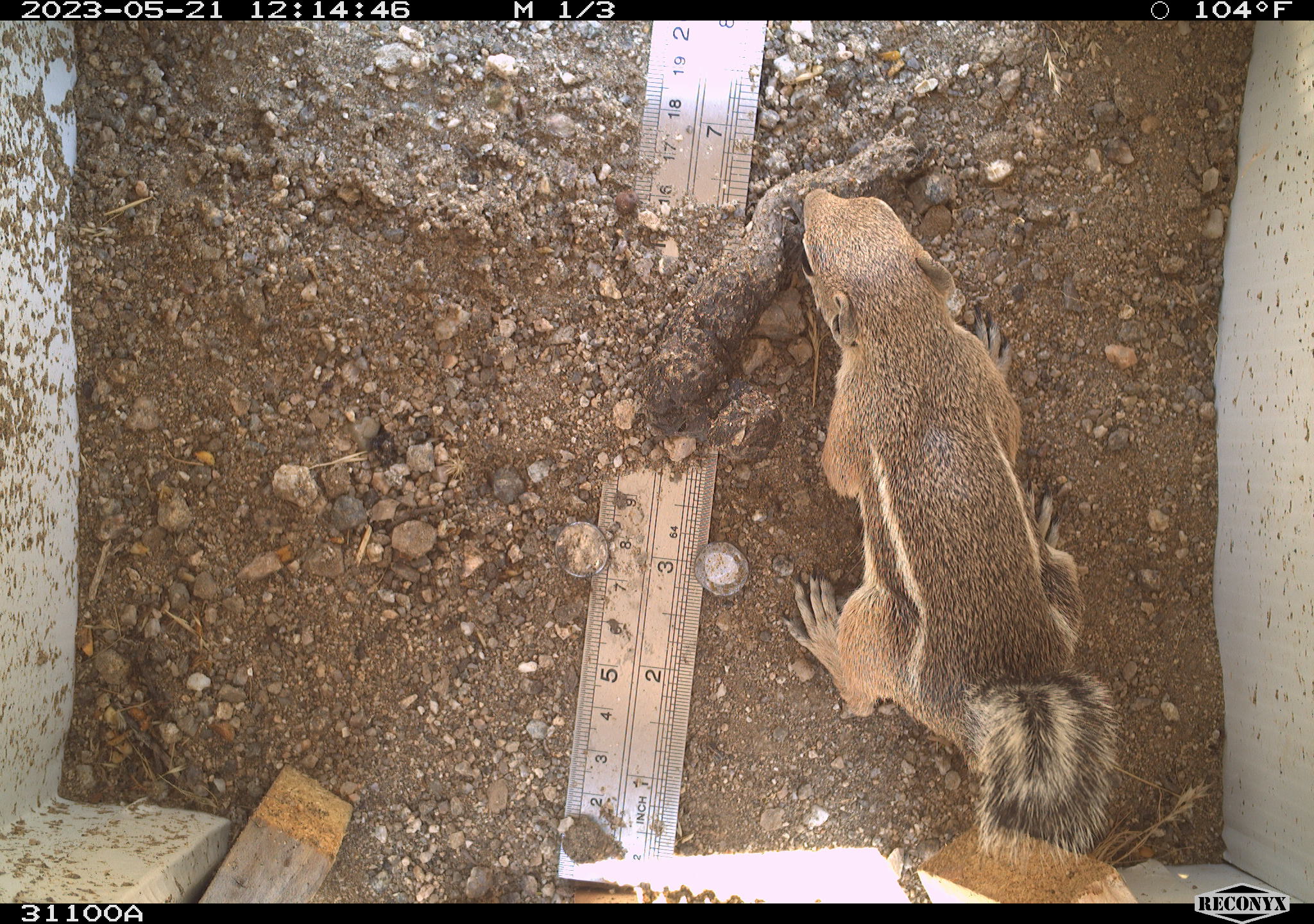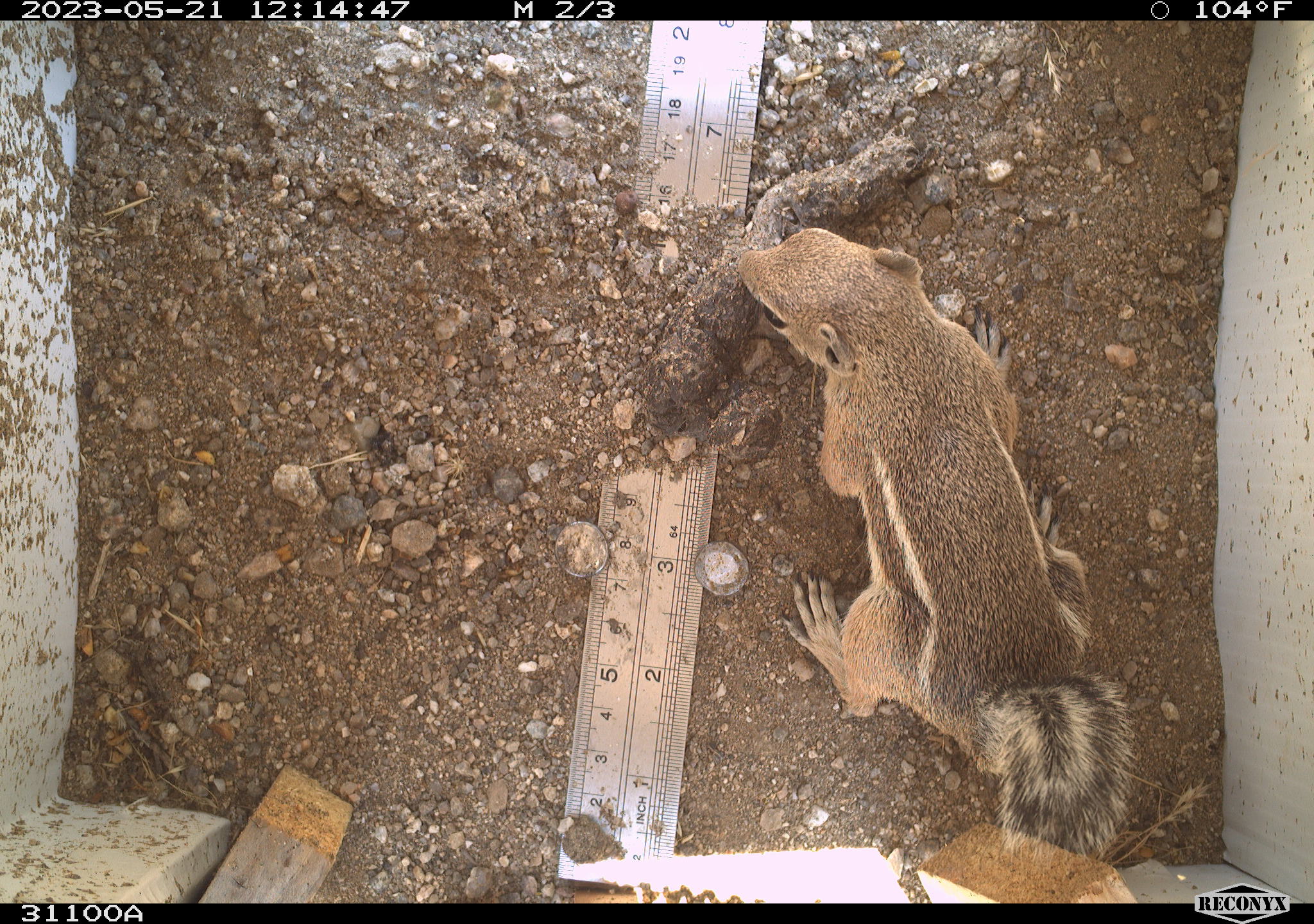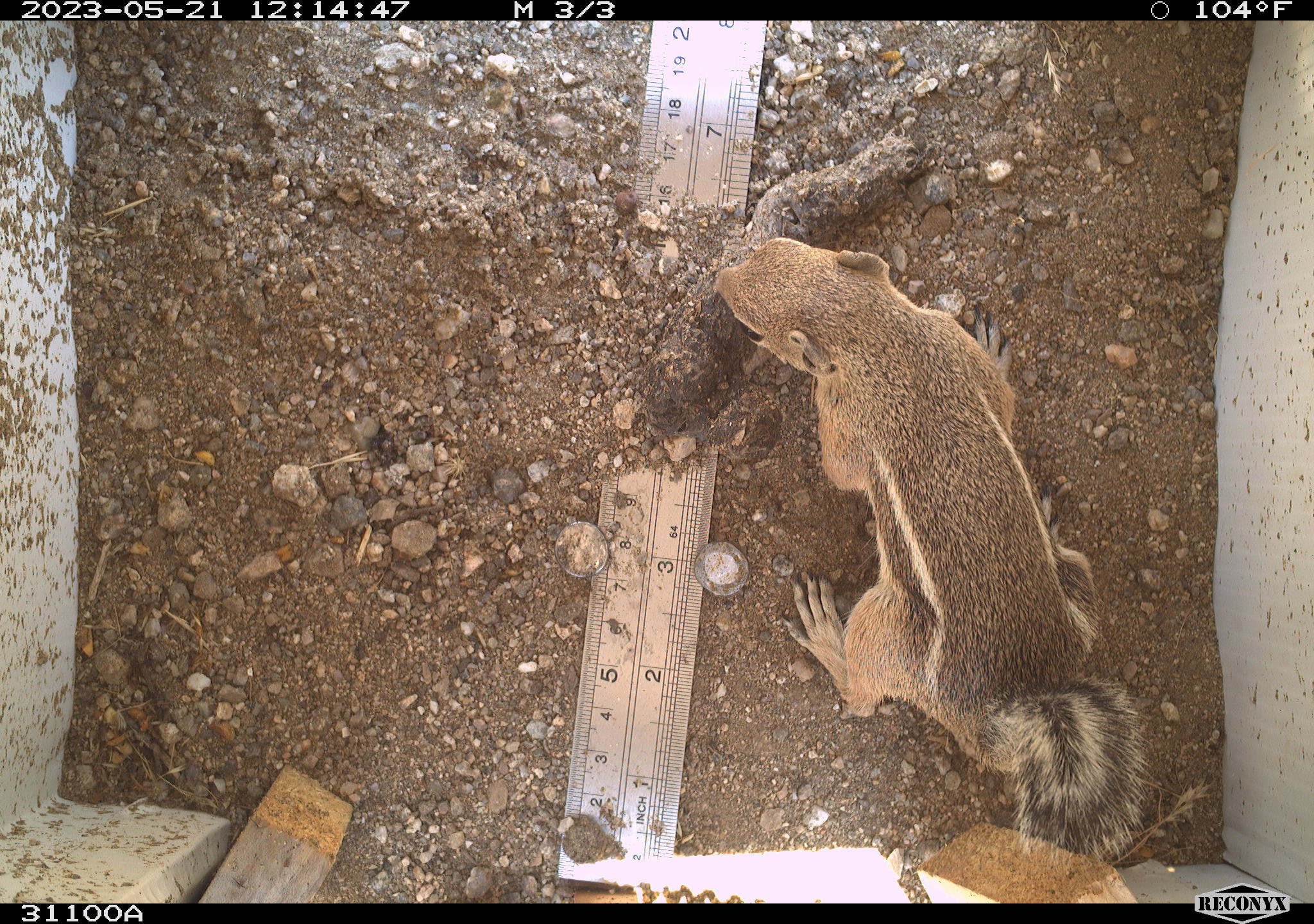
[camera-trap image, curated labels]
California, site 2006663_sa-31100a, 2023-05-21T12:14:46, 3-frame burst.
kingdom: Animalia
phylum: Chordata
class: Mammalia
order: Rodentia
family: Sciuridae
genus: Ammospermophilus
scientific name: Ammospermophilus leucurus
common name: white-tailed antelope squirrel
White-tailed antelope squirrel (Ammospermophilus leucurus).